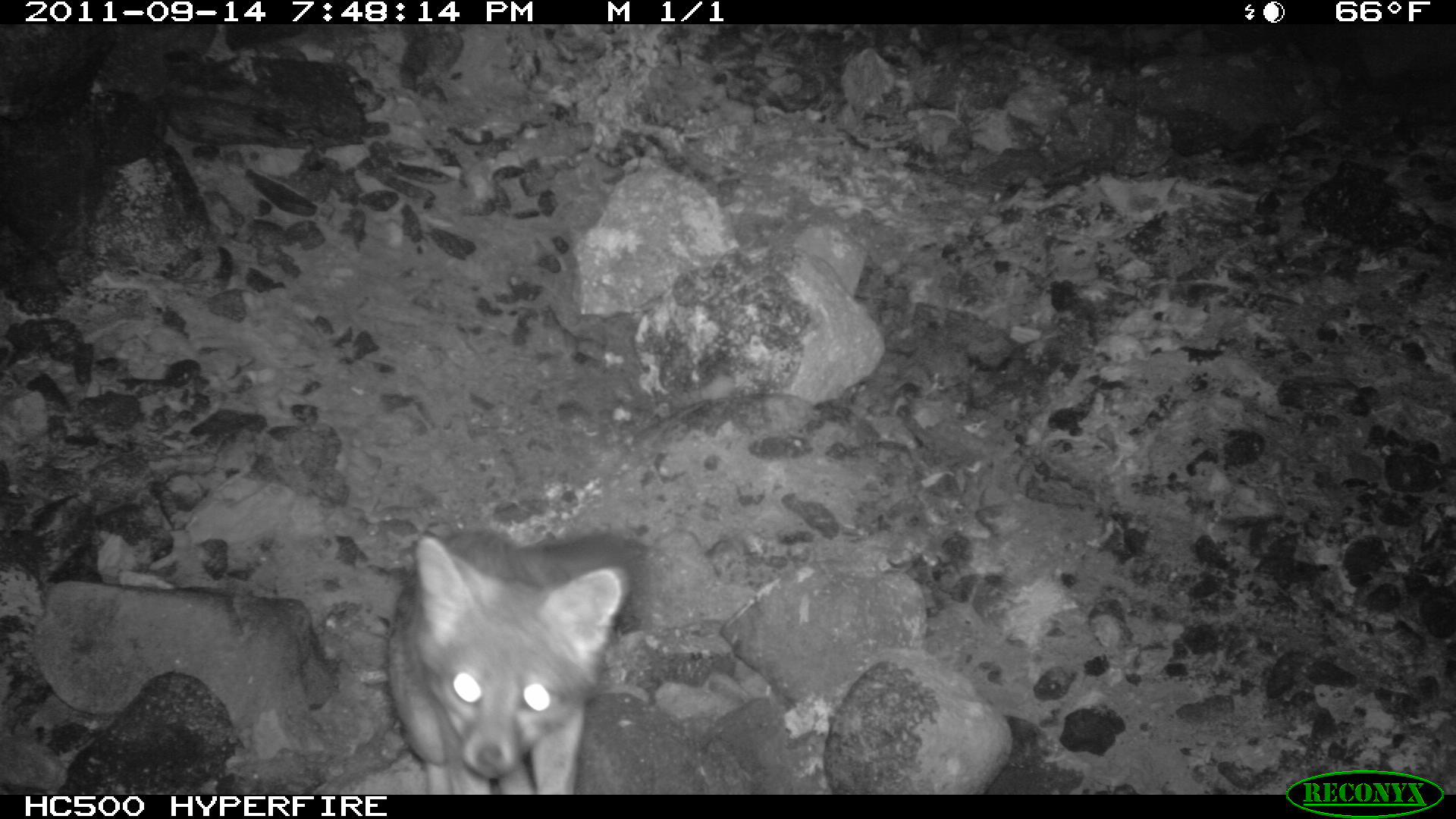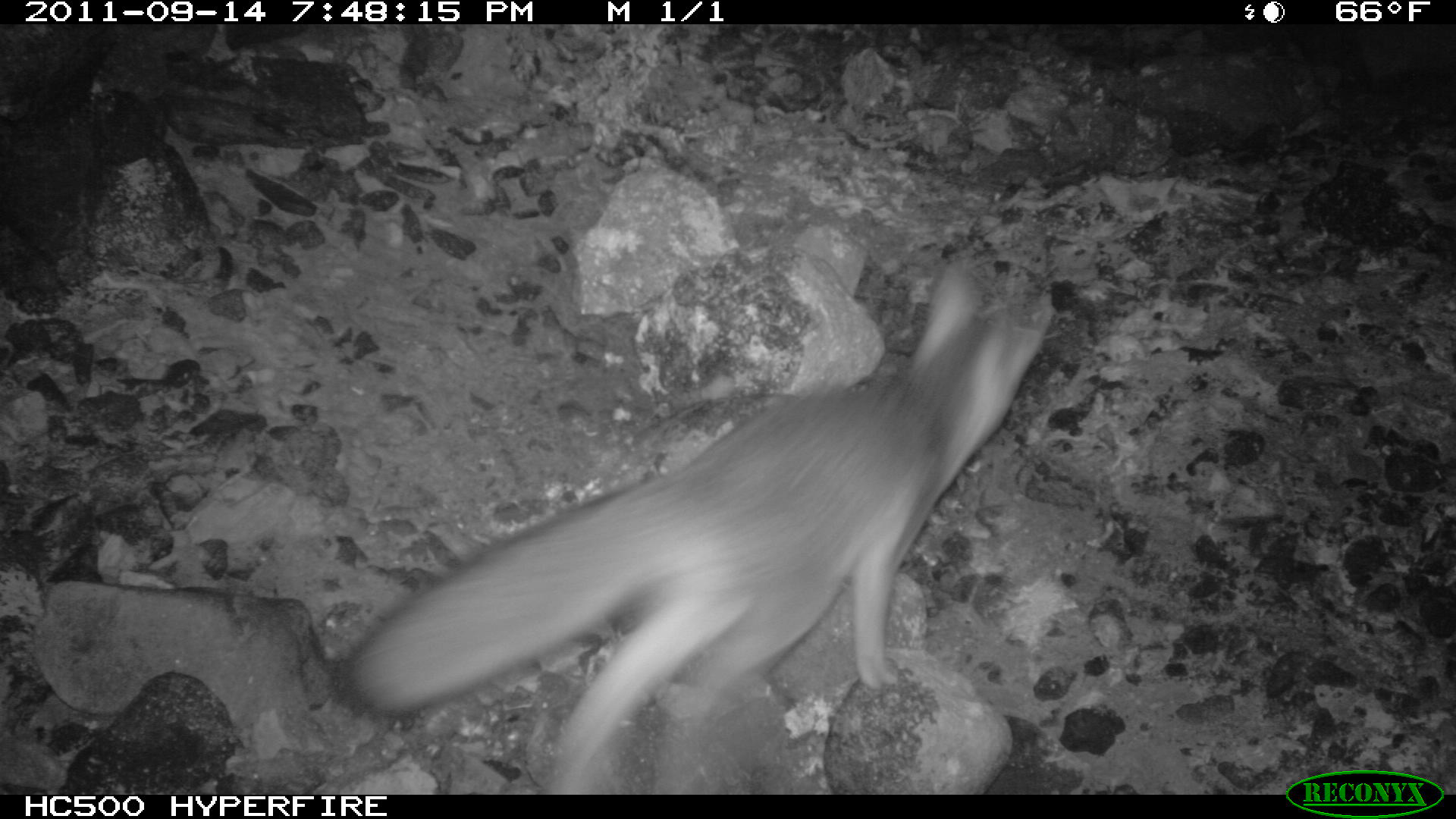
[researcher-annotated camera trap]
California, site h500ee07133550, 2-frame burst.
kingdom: Animalia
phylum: Chordata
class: Mammalia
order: Carnivora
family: Canidae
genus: Urocyon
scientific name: Urocyon littoralis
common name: island fox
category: fox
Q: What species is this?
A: Fox (island fox) (Urocyon littoralis).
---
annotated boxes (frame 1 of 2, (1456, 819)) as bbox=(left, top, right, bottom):
fox: bbox=(384, 524, 651, 793)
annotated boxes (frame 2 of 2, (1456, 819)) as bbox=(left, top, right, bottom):
fox: bbox=(349, 265, 1053, 794)